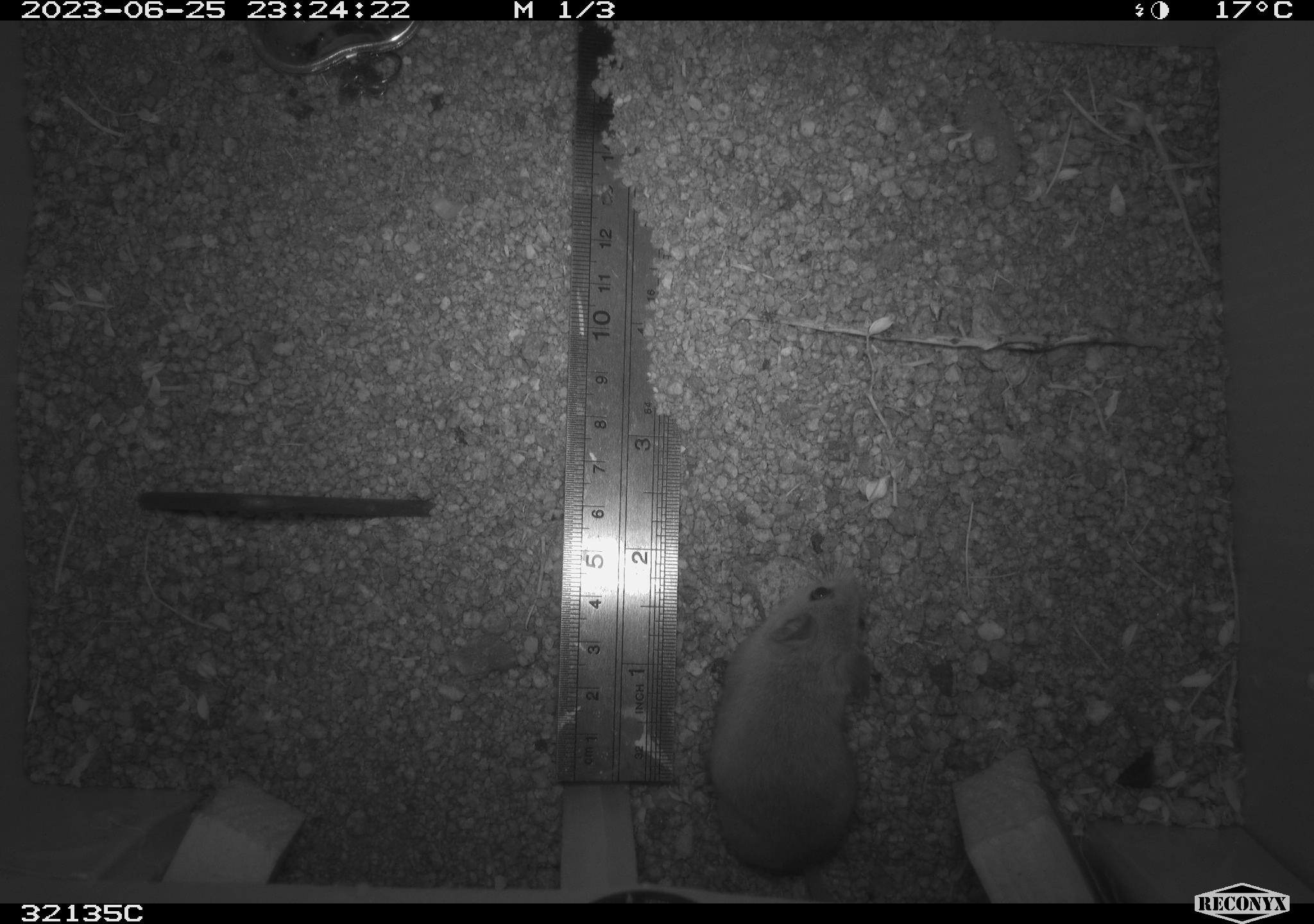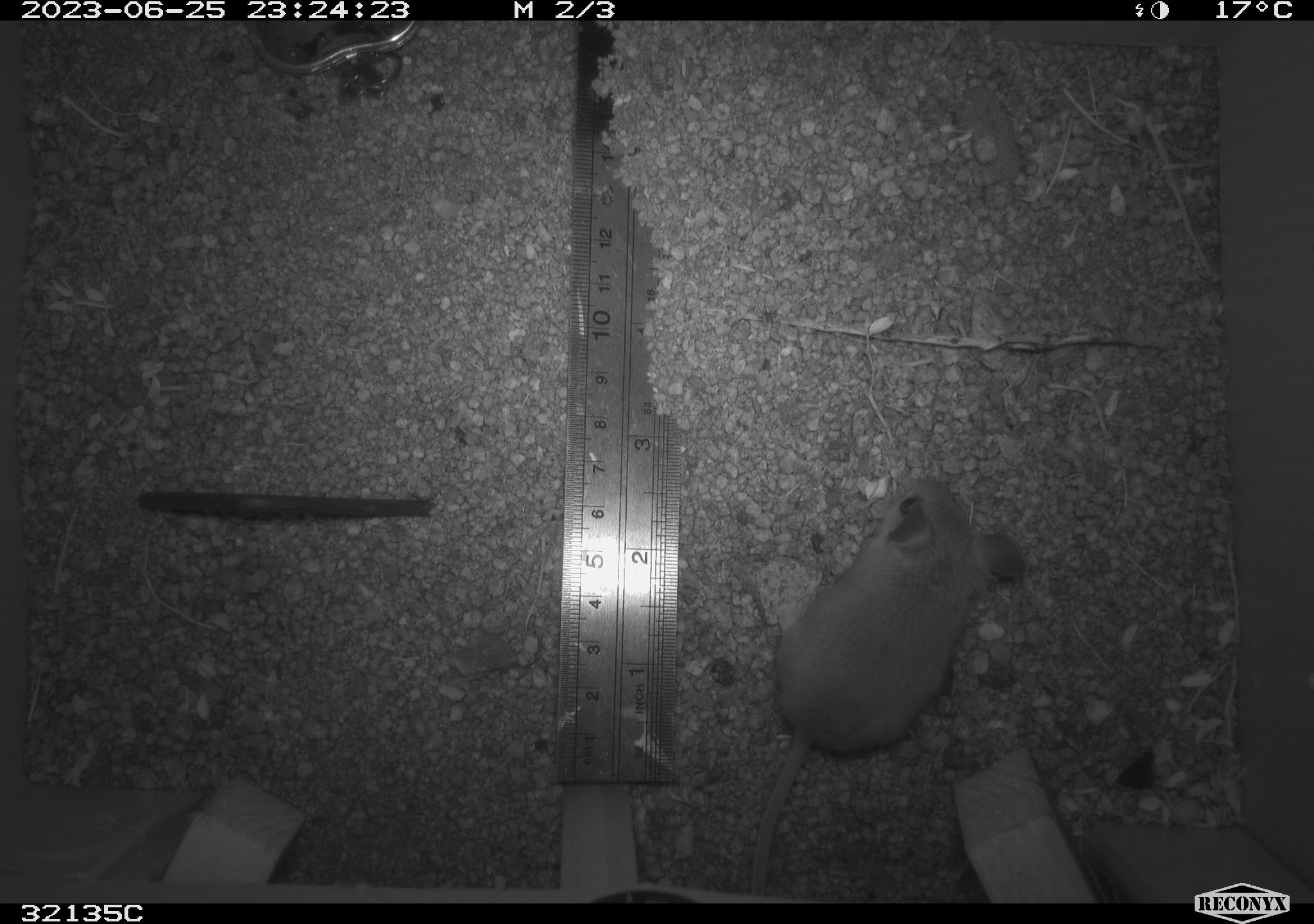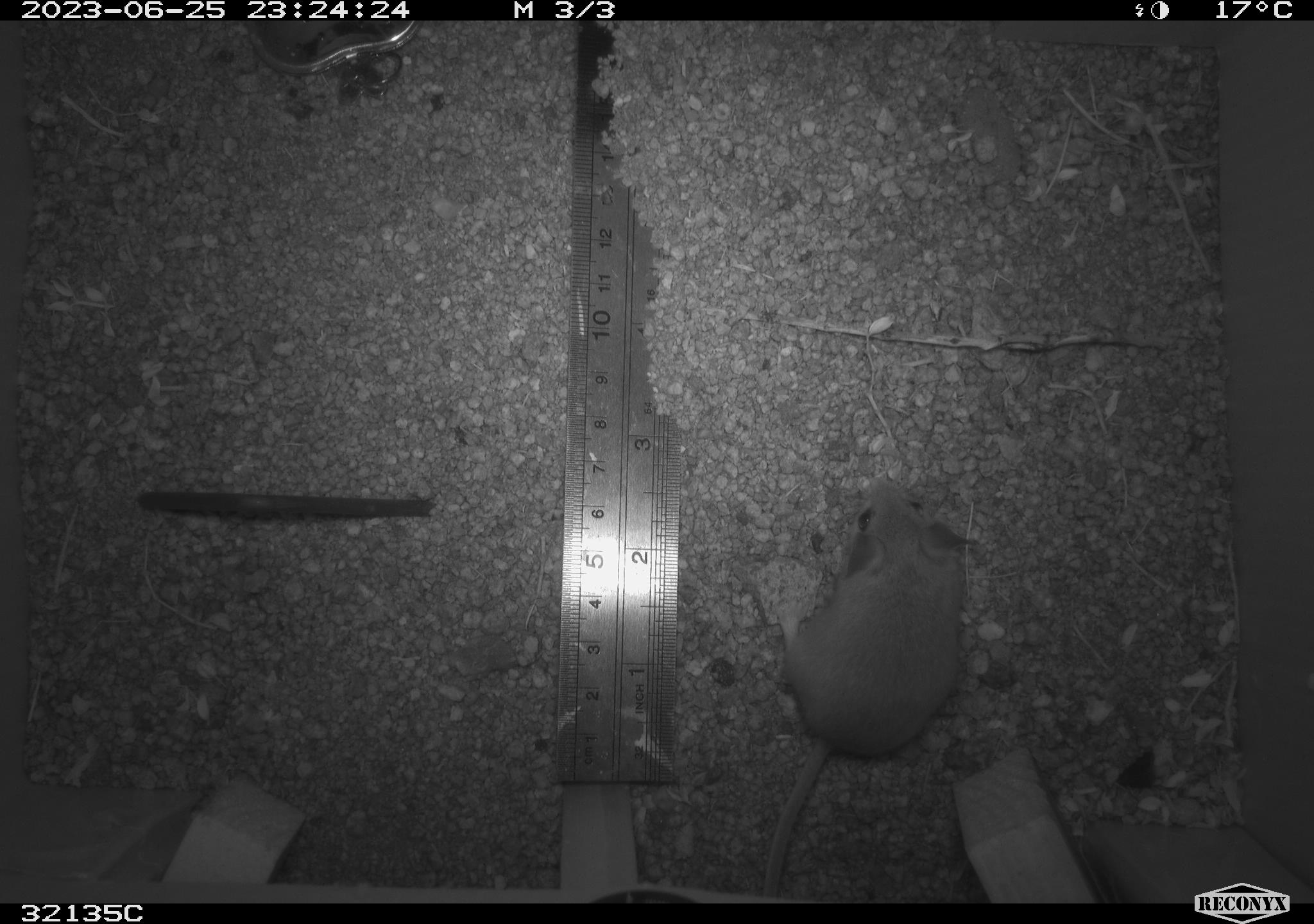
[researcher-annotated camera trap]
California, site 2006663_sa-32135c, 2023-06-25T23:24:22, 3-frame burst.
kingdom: Animalia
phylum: Chordata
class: Mammalia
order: Rodentia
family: Cricetidae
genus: Peromyscus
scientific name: Peromyscus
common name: deer mice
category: peromyscus species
Peromyscus species (deer mice) (Peromyscus).